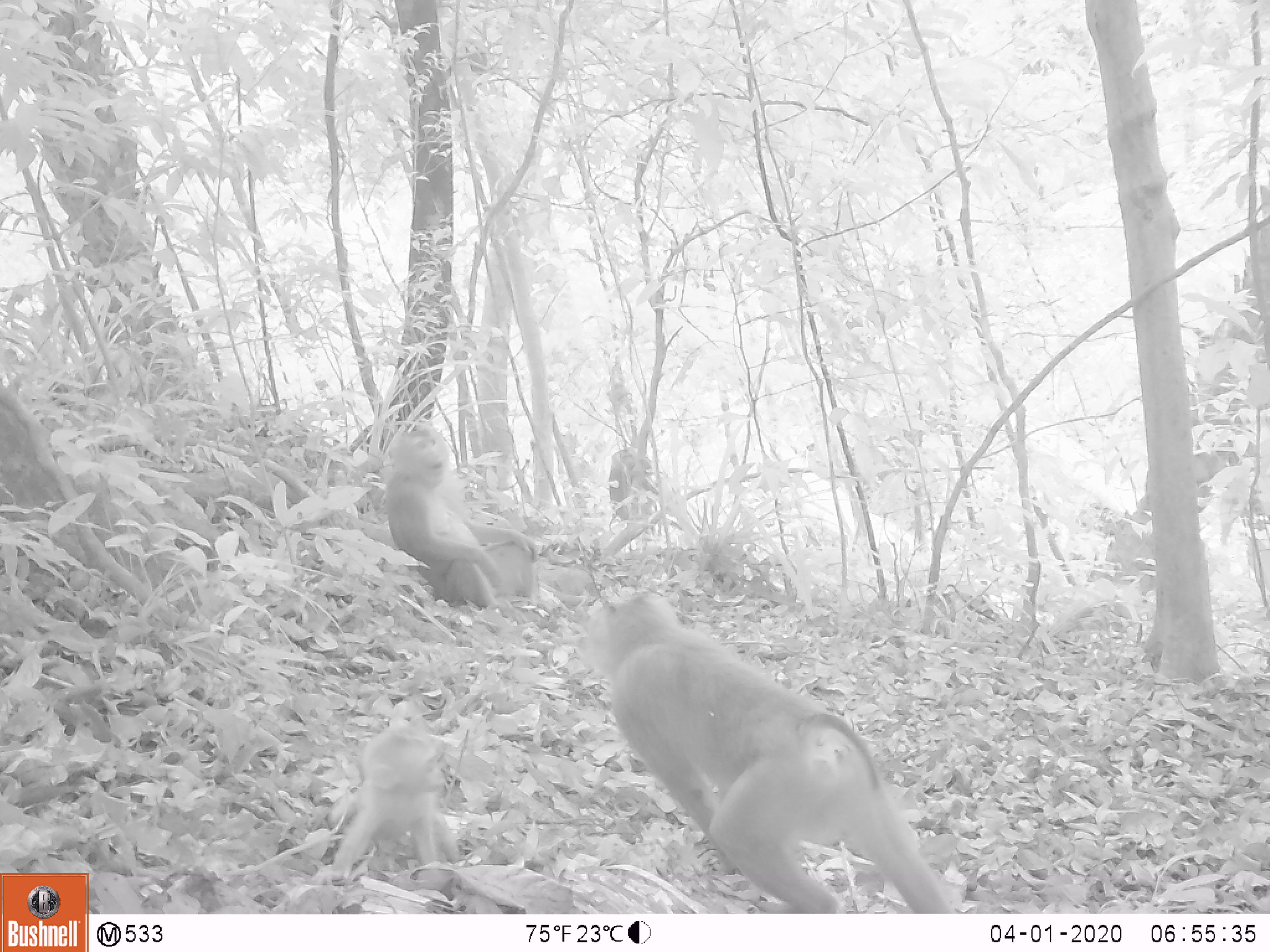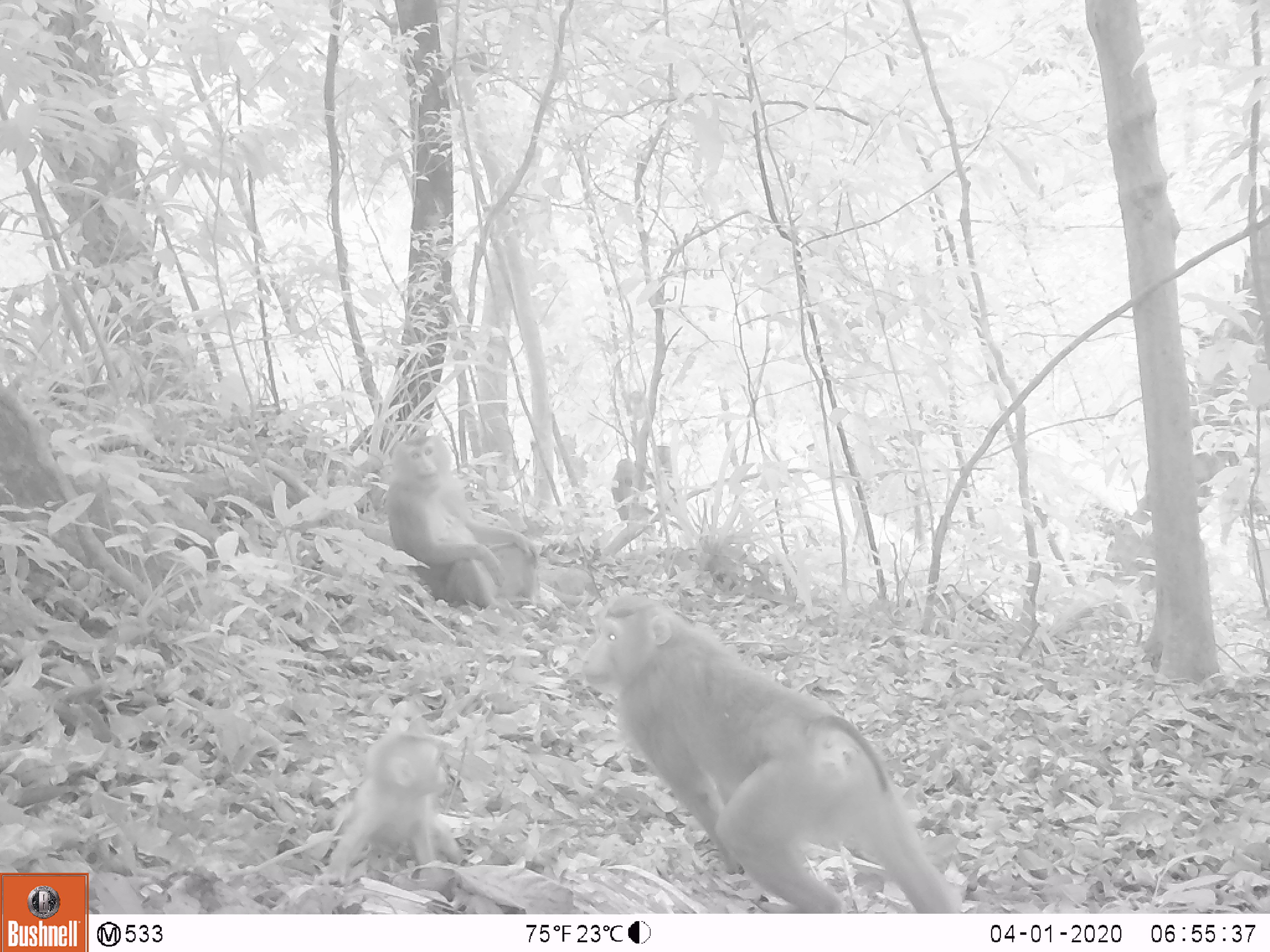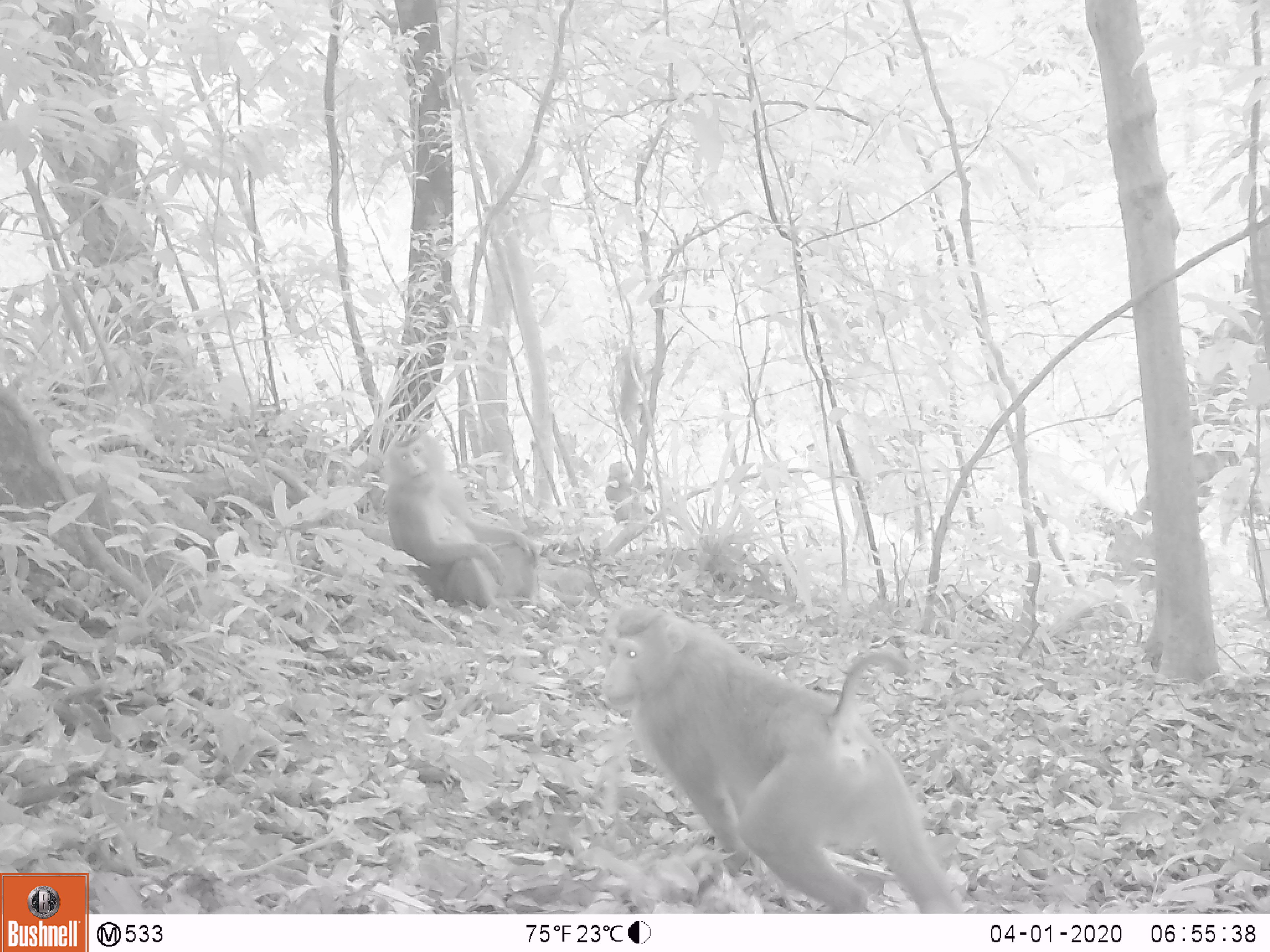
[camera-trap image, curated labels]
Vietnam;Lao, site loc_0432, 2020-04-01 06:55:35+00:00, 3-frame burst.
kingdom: Animalia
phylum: Chordata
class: Mammalia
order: Primates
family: Cercopithecidae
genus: Macaca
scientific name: Macaca nemestrina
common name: pig-tailed macaque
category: pig tailed macaque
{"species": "pig tailed macaque (pig-tailed macaque) (Macaca nemestrina)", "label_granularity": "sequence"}